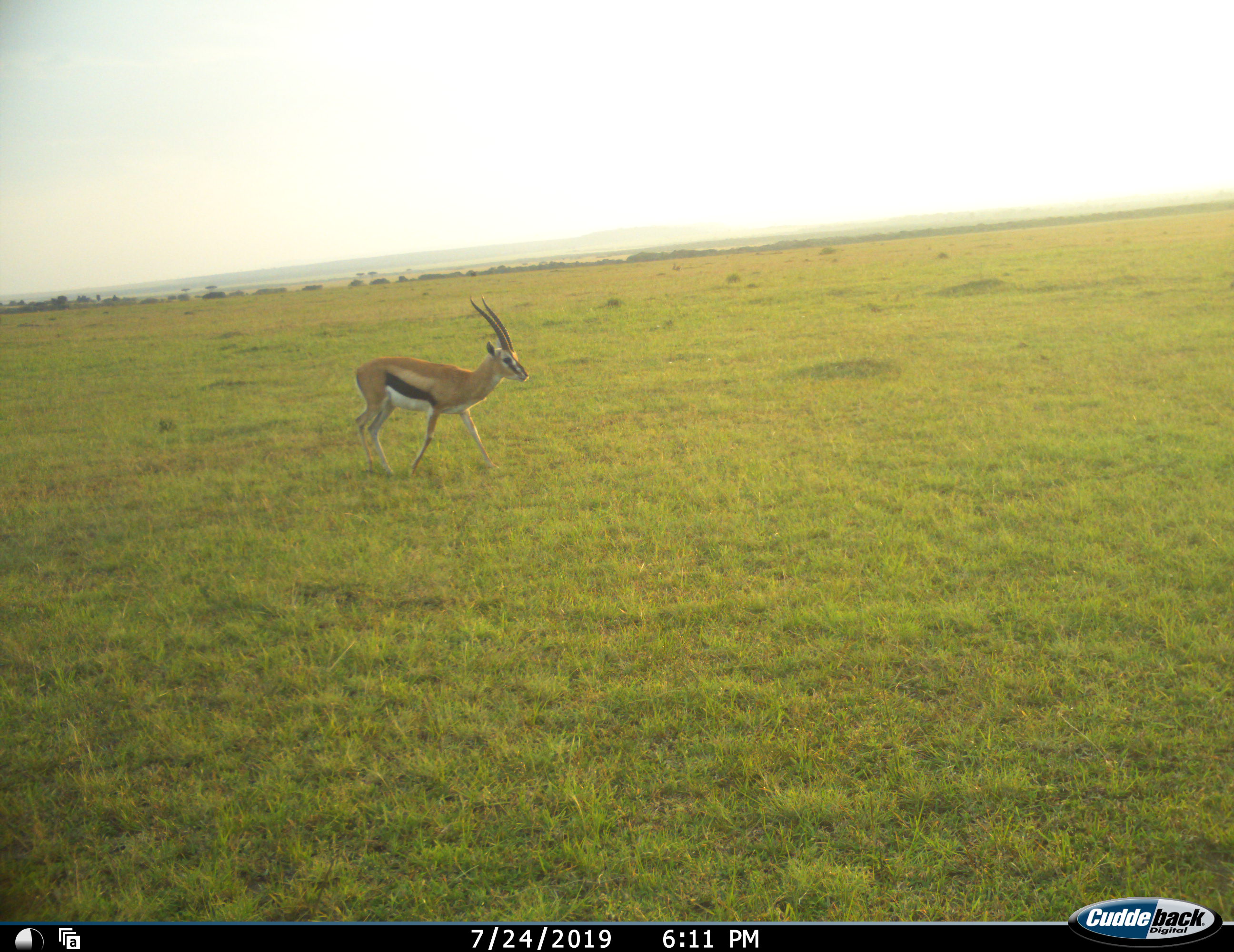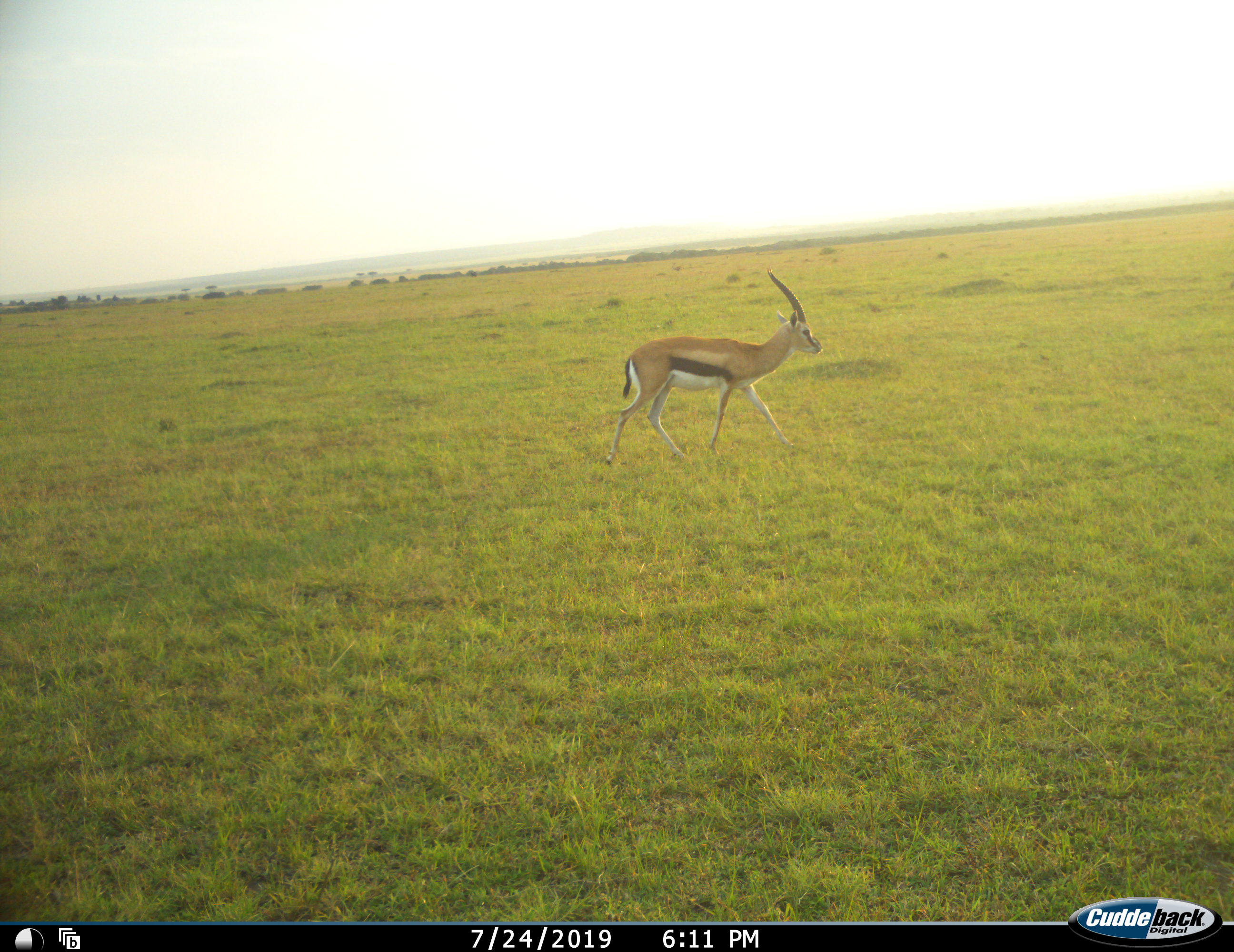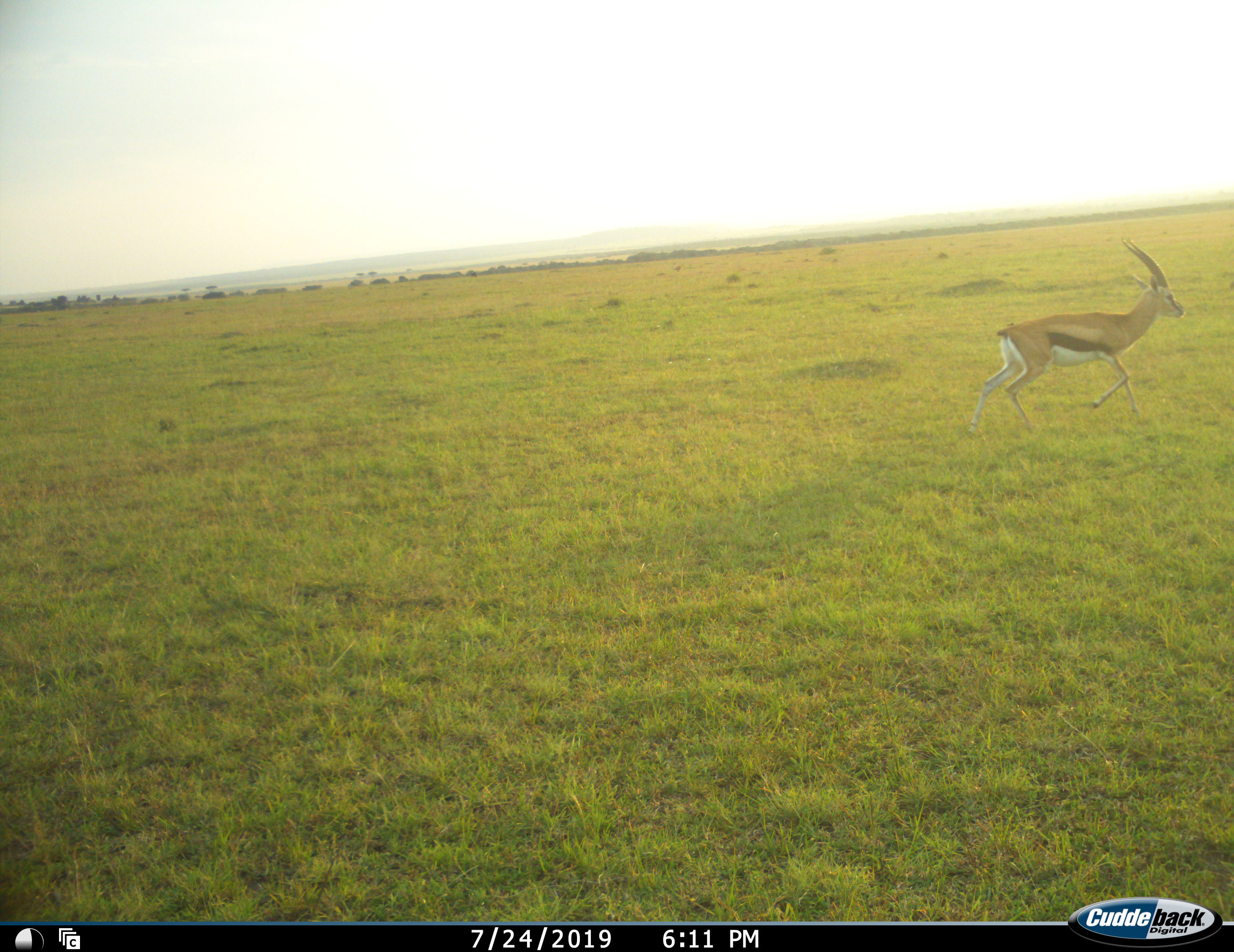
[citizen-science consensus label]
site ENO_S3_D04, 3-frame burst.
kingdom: Animalia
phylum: Chordata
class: Mammalia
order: Artiodactyla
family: Bovidae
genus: Eudorcas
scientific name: Eudorcas thomsonii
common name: thomson's gazelle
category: gazellethomsons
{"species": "gazellethomsons (thomson's gazelle) (Eudorcas thomsonii)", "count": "1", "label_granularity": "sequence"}